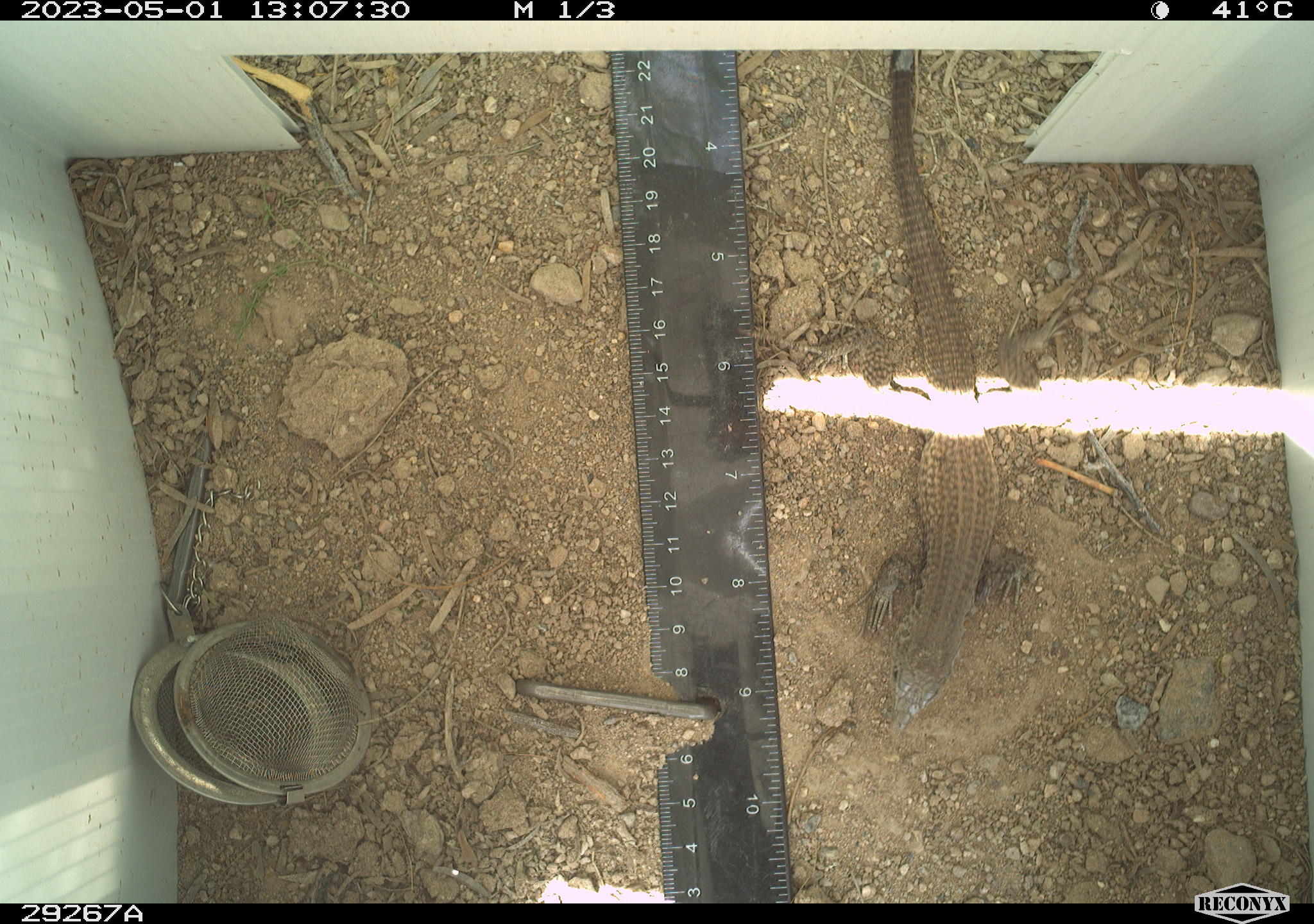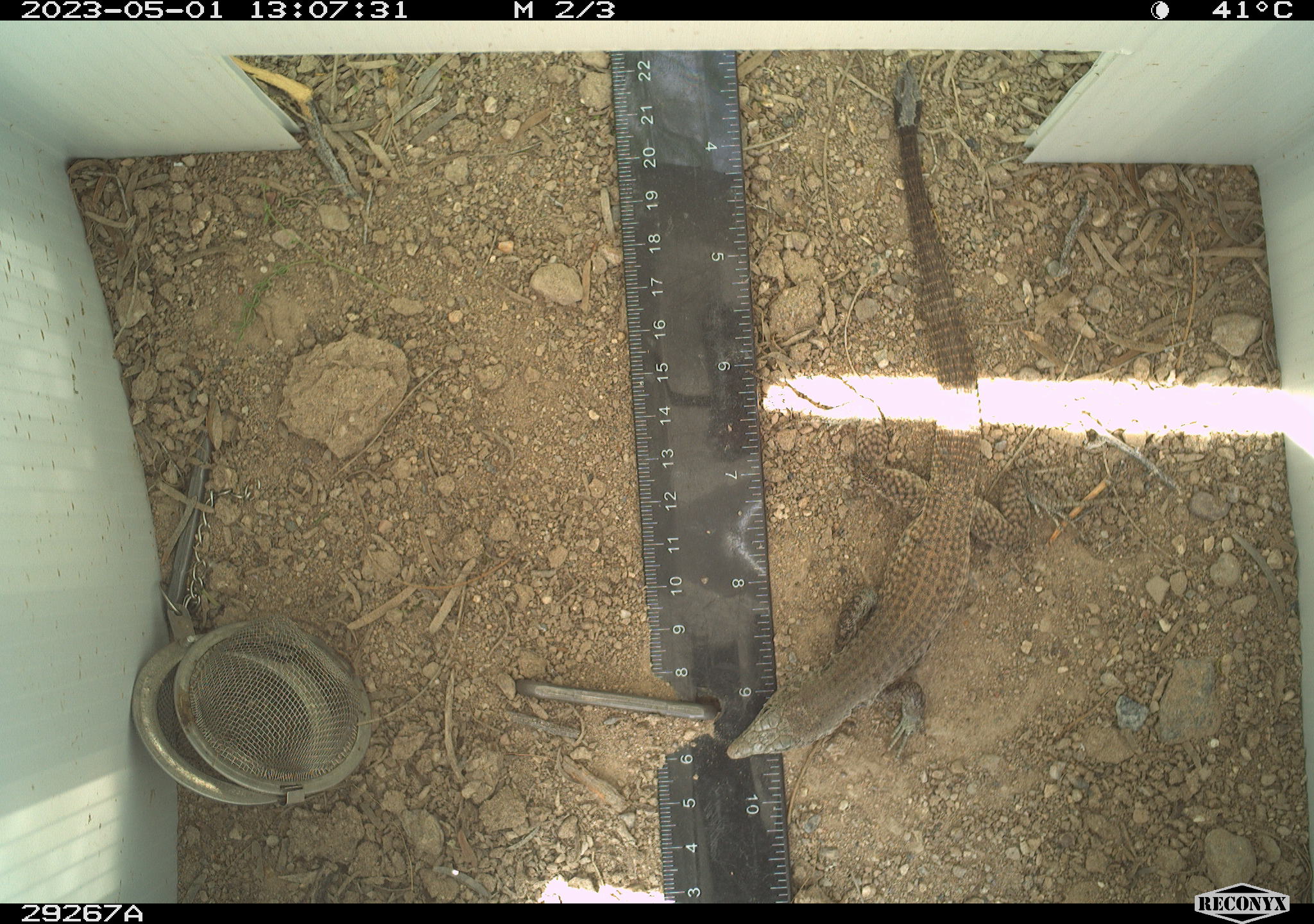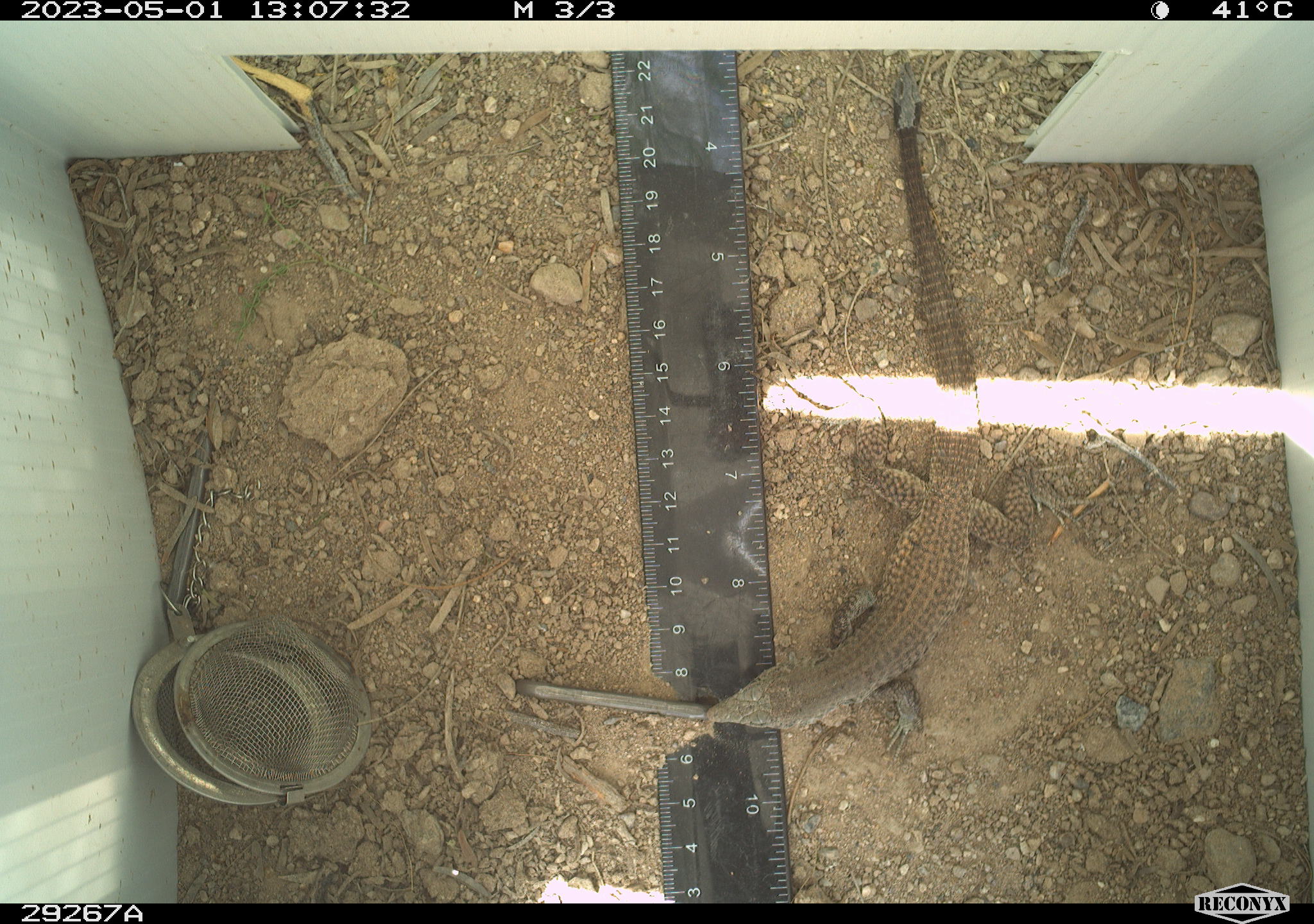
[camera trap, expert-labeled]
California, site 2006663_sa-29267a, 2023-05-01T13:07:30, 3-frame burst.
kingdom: Animalia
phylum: Chordata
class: Reptilia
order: Squamata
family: Teiidae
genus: Aspidoscelis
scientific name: Aspidoscelis tigris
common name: western whiptail